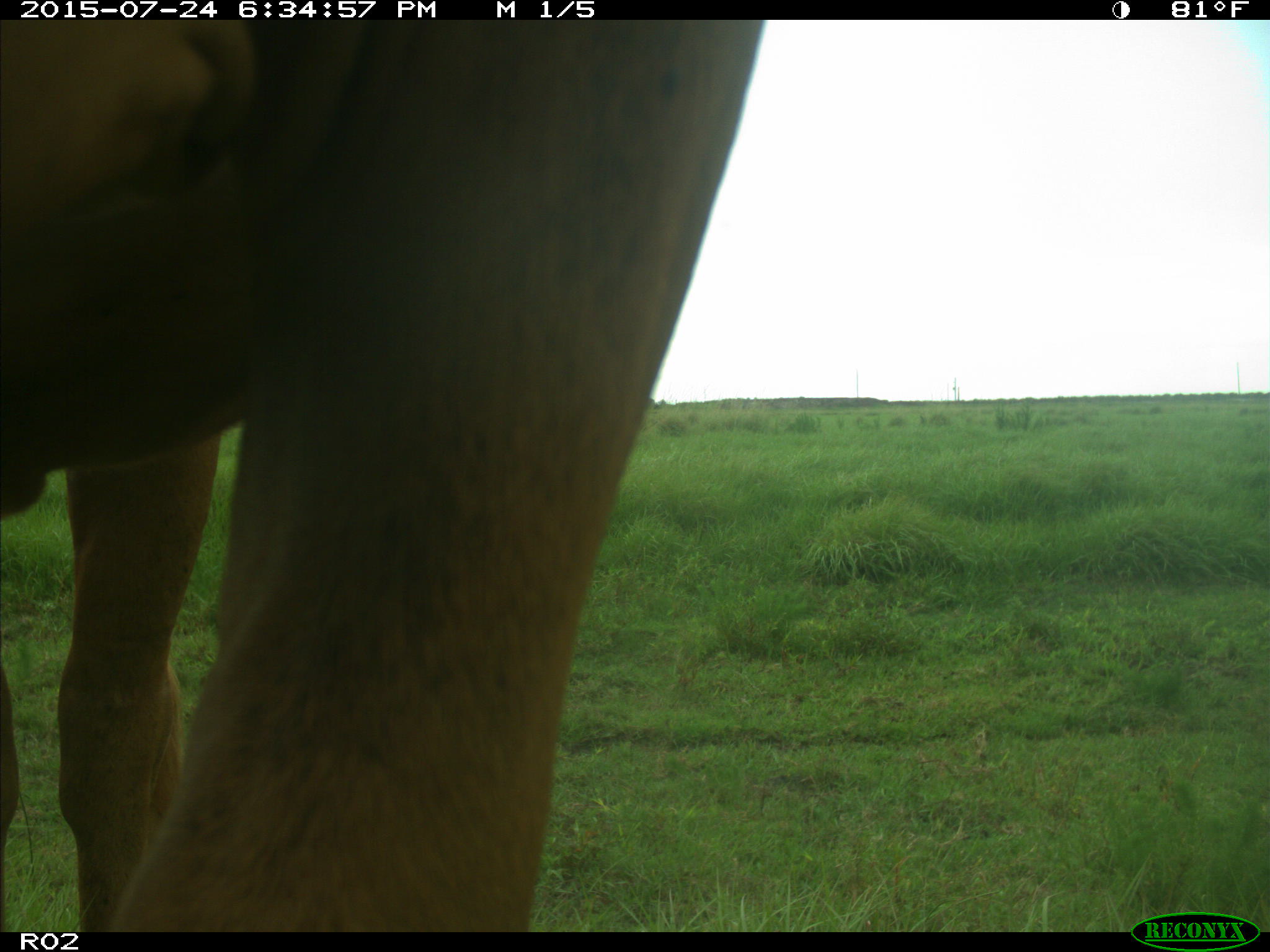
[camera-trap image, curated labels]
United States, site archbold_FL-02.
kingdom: Animalia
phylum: Chordata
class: Mammalia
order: Artiodactyla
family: Bovidae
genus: Bos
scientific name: Bos taurus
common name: domestic cow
Bos taurus (domestic cow).